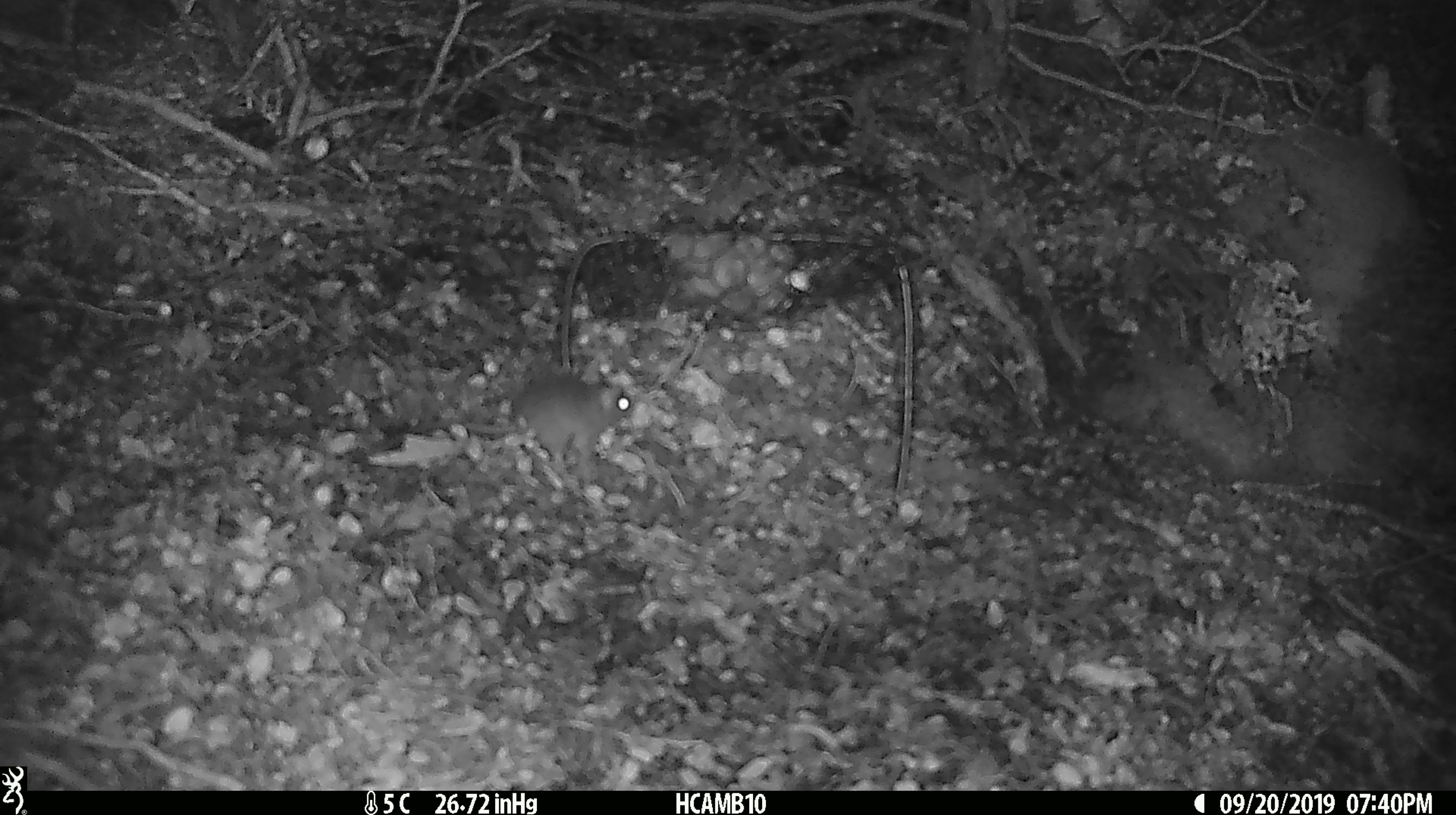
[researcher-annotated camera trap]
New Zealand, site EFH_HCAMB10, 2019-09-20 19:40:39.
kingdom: Animalia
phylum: Chordata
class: Mammalia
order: Rodentia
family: Muridae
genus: Mus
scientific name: Mus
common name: mouse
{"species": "mouse (Mus)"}